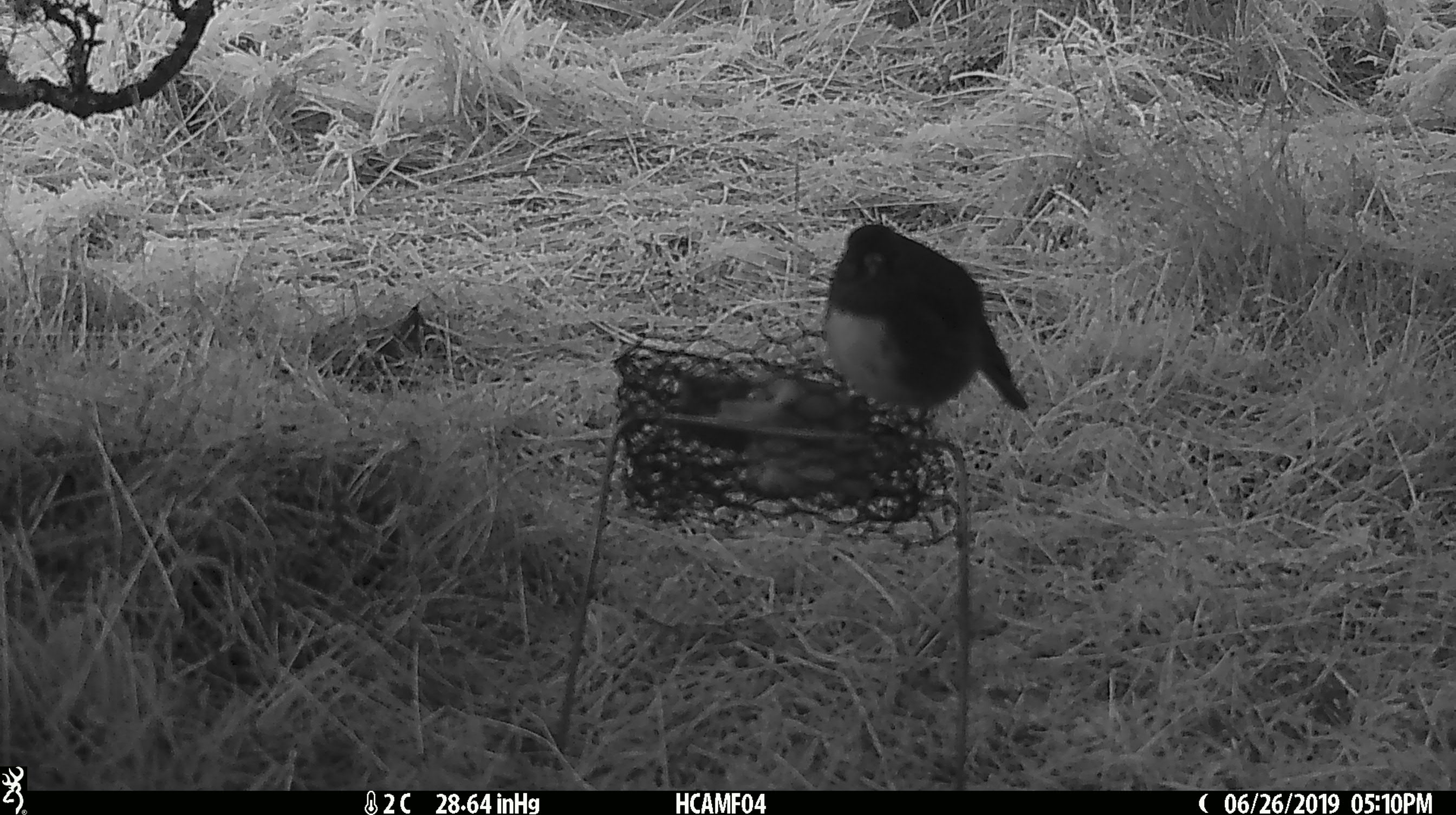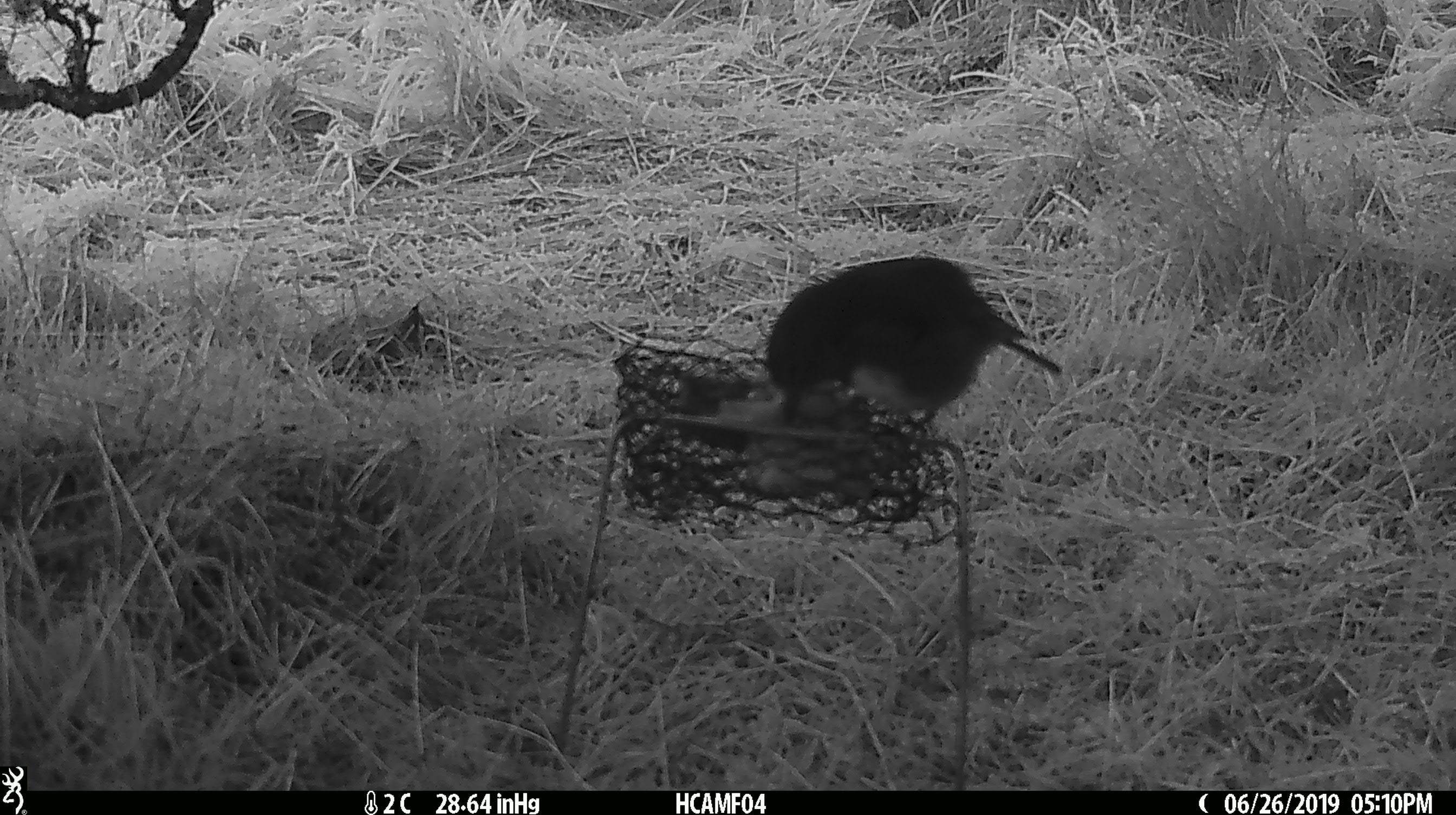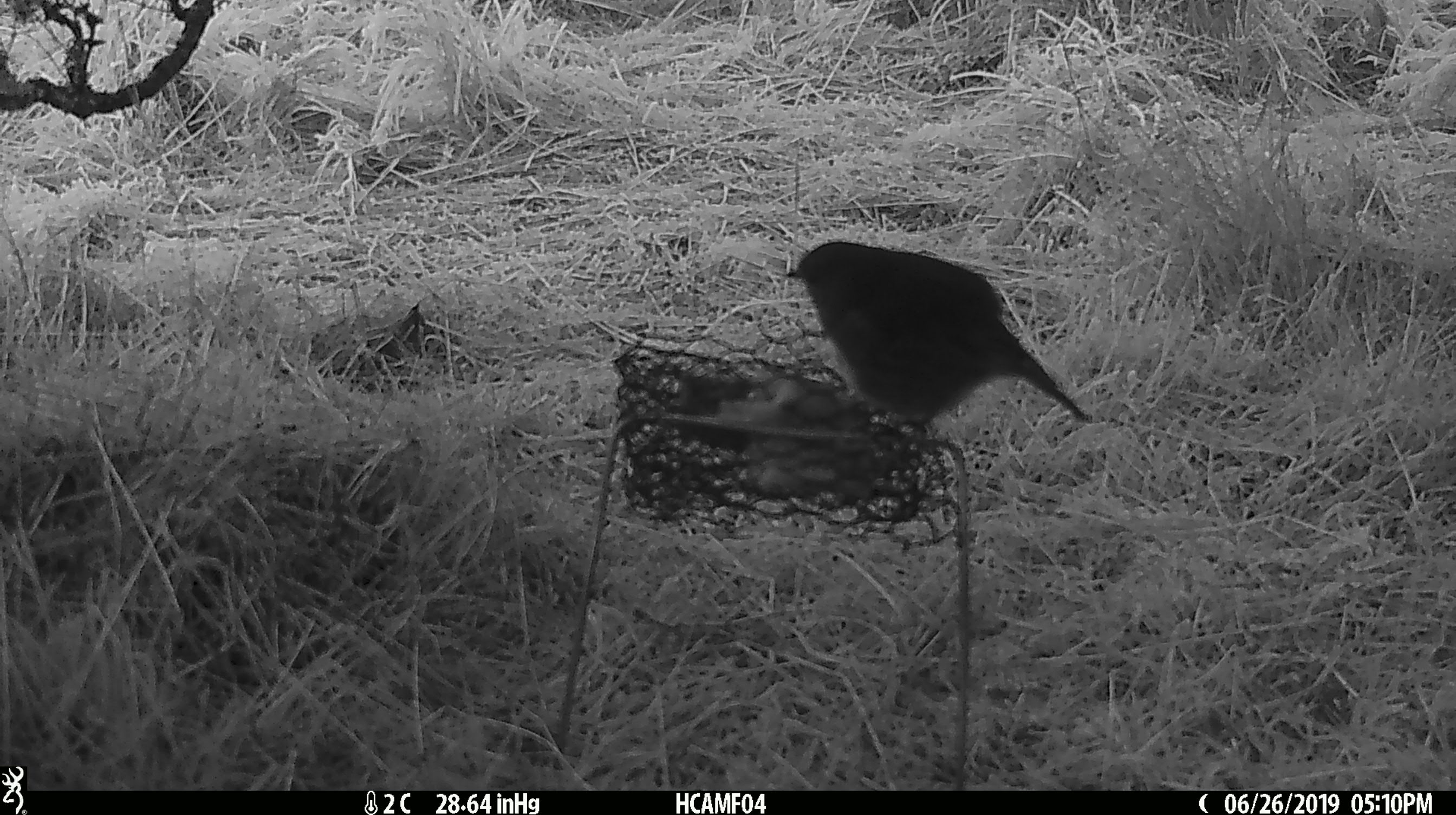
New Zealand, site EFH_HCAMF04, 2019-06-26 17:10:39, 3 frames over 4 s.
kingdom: Animalia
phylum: Chordata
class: Aves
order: Passeriformes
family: Petroicidae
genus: Petroica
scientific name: Petroica australis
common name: new zealand robin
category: robin